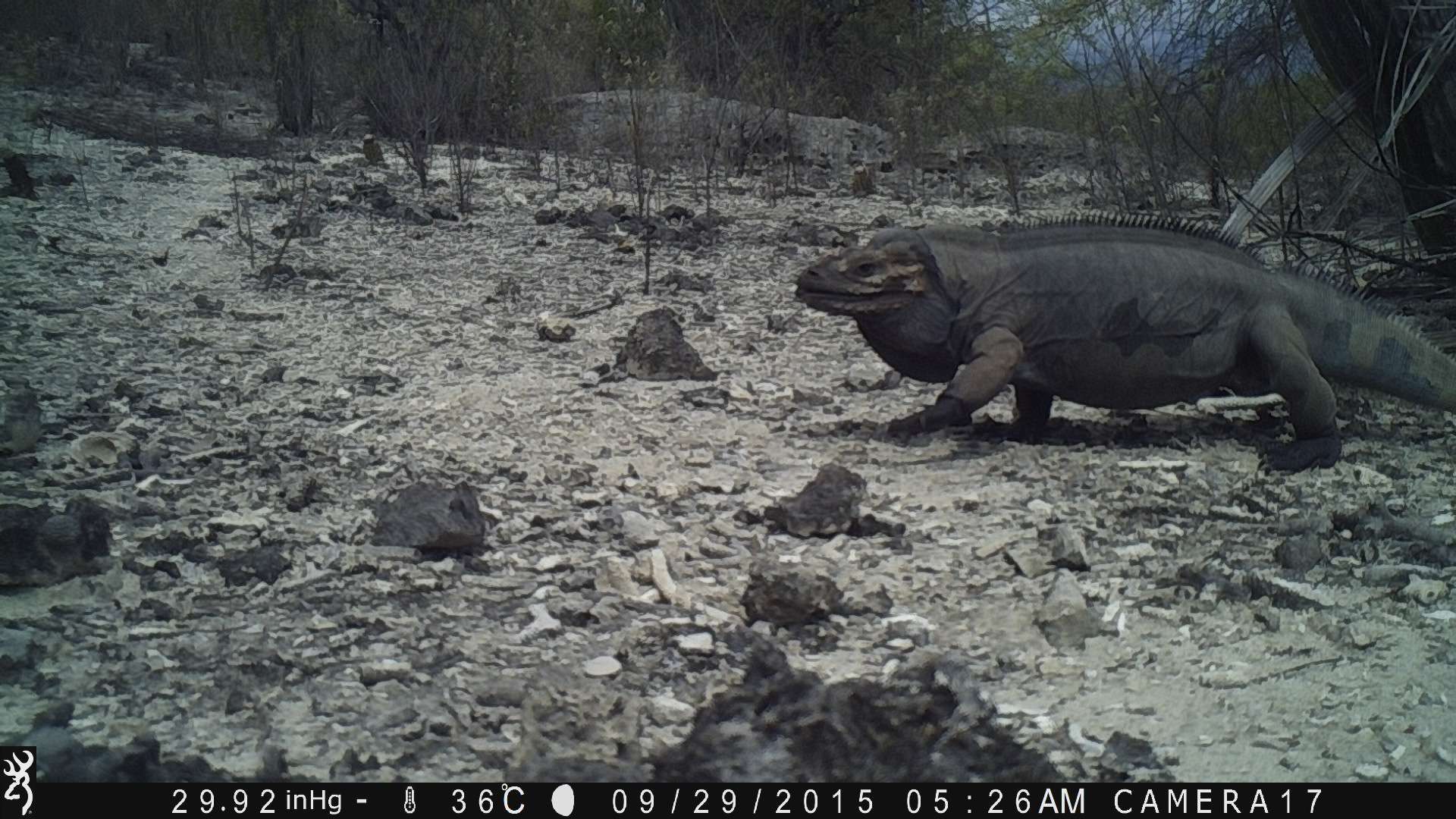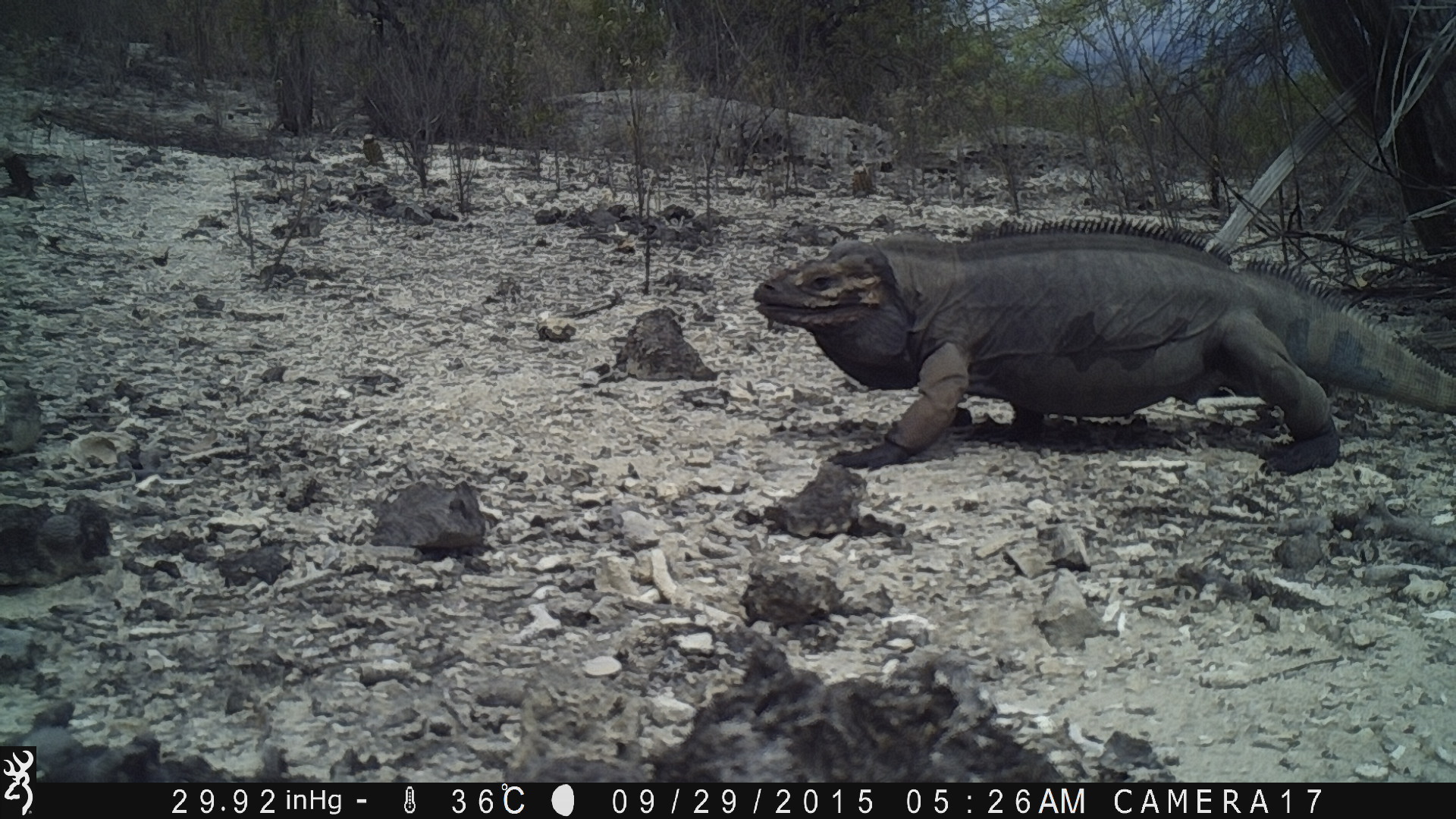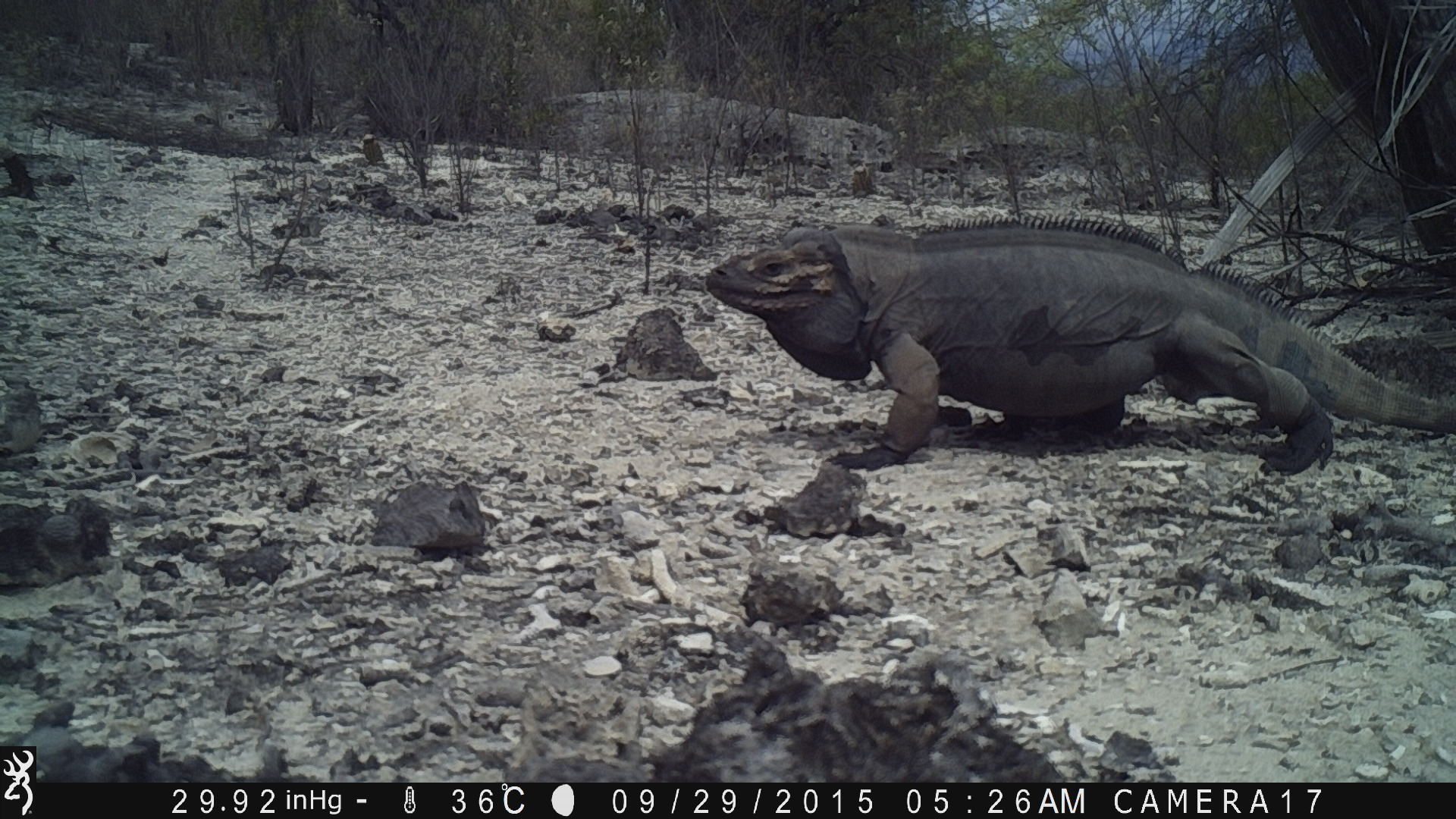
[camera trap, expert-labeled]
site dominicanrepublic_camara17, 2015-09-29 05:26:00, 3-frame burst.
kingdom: Animalia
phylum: Chordata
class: Reptilia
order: Squamata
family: Iguanidae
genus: Iguana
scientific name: Iguana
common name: typical iguanas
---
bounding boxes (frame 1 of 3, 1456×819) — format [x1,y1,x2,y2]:
iguana: [784,211,1456,460]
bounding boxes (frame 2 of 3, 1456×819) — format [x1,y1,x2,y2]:
iguana: [734,224,1456,464]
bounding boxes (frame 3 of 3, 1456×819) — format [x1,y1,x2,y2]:
iguana: [678,216,1449,476]